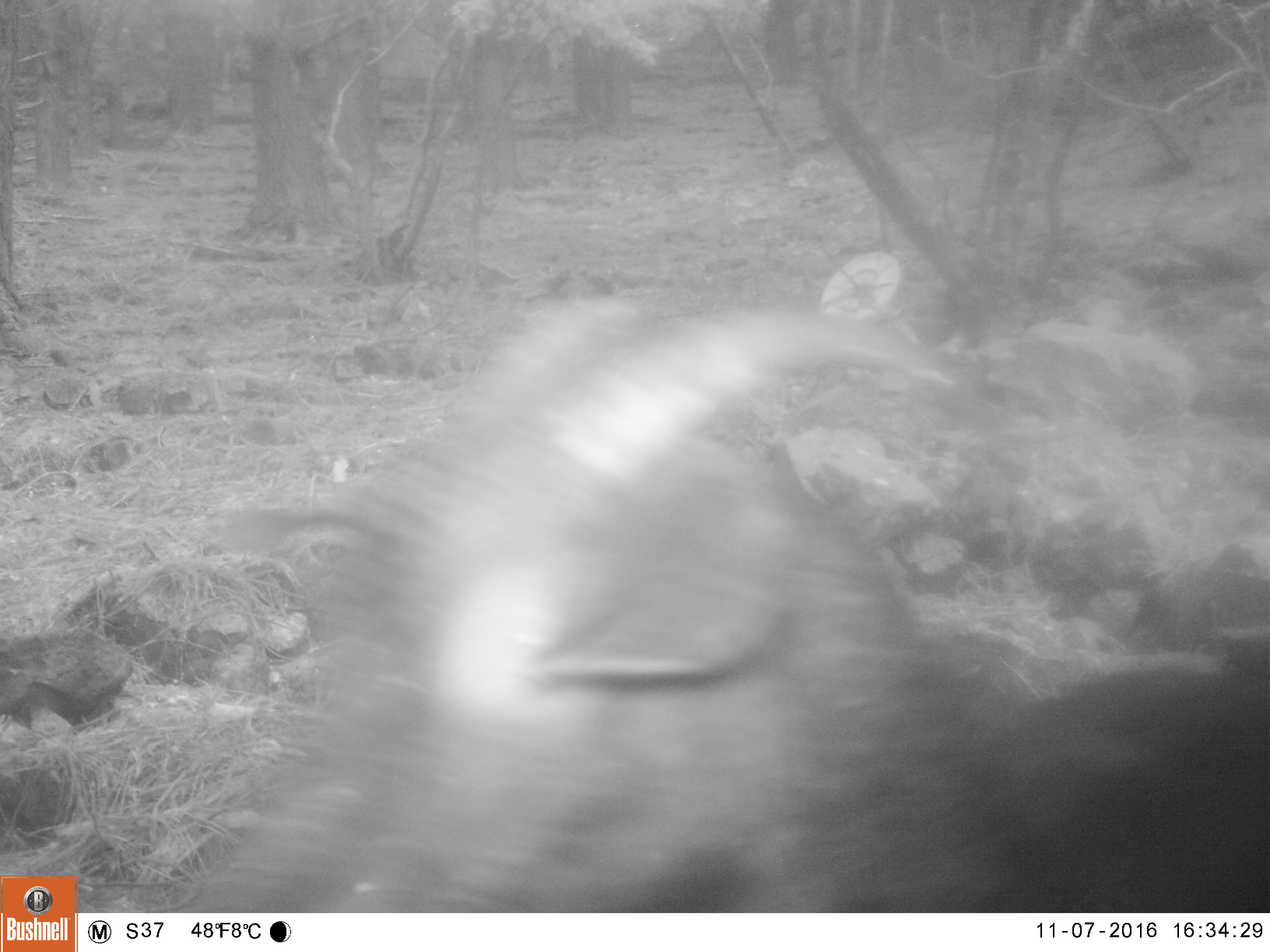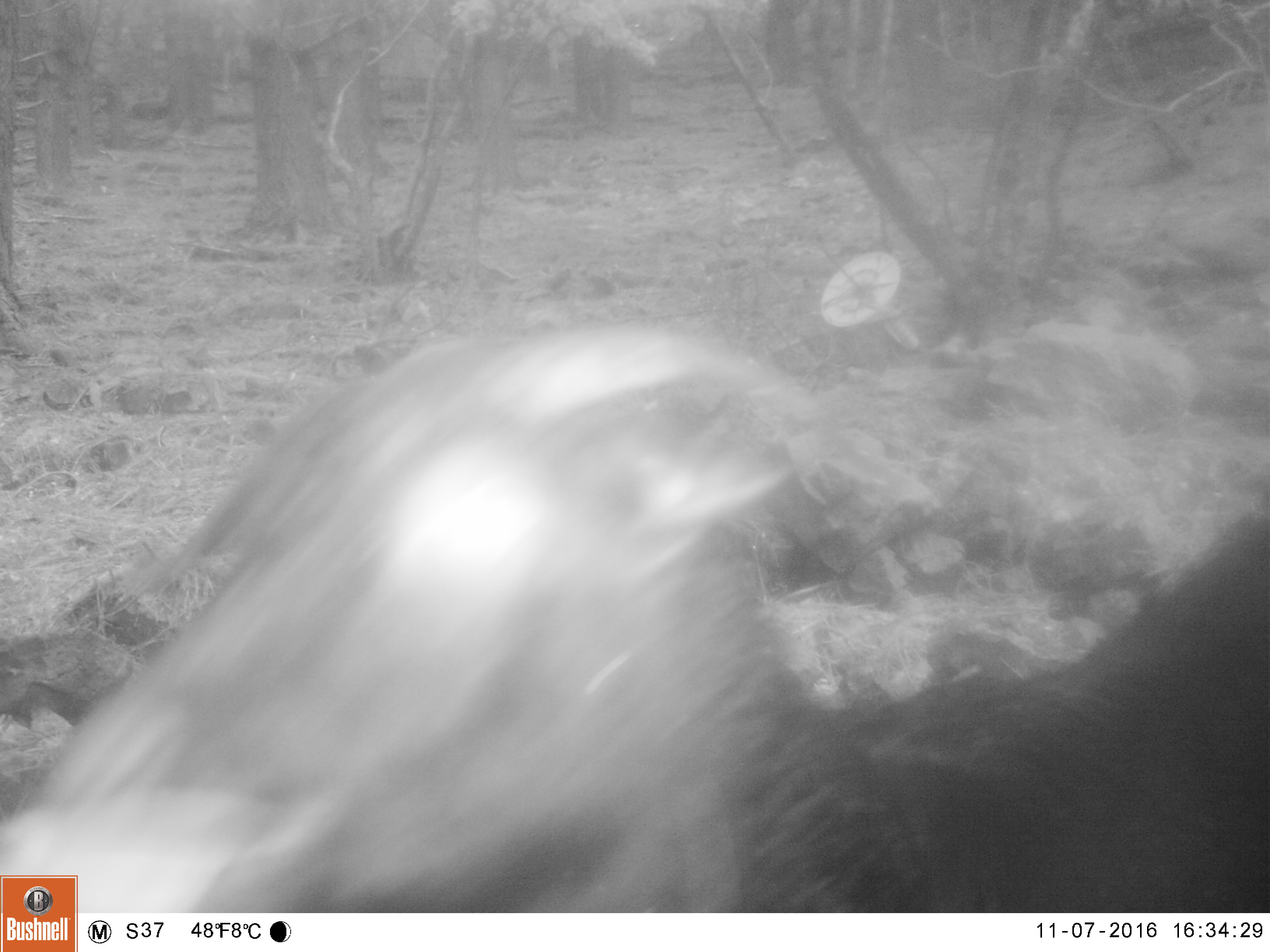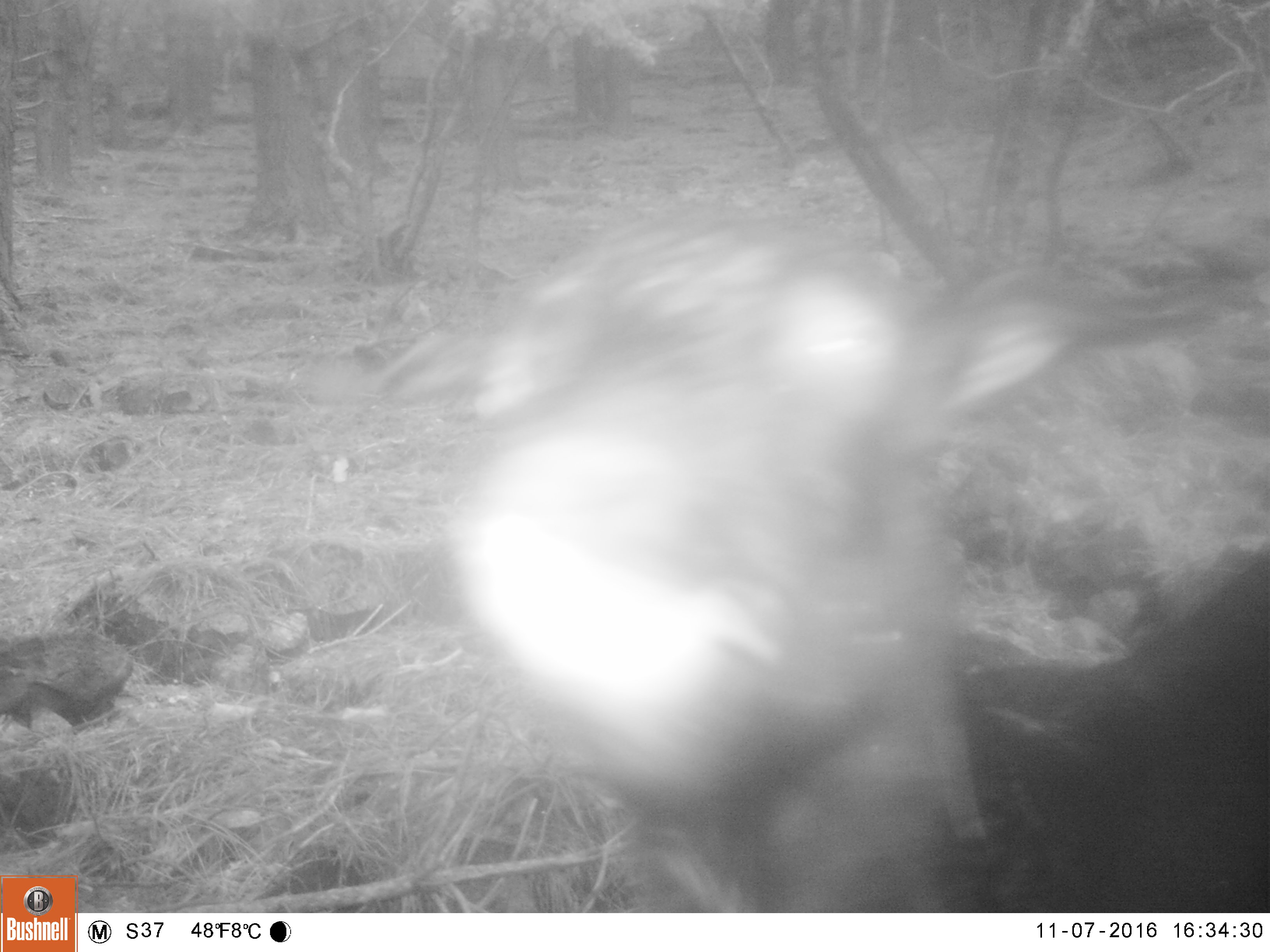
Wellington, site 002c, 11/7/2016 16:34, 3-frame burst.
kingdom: Animalia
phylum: Chordata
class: Mammalia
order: Artiodactyla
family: Bovidae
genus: Capra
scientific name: Capra hircus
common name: goat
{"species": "goat (Capra hircus)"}